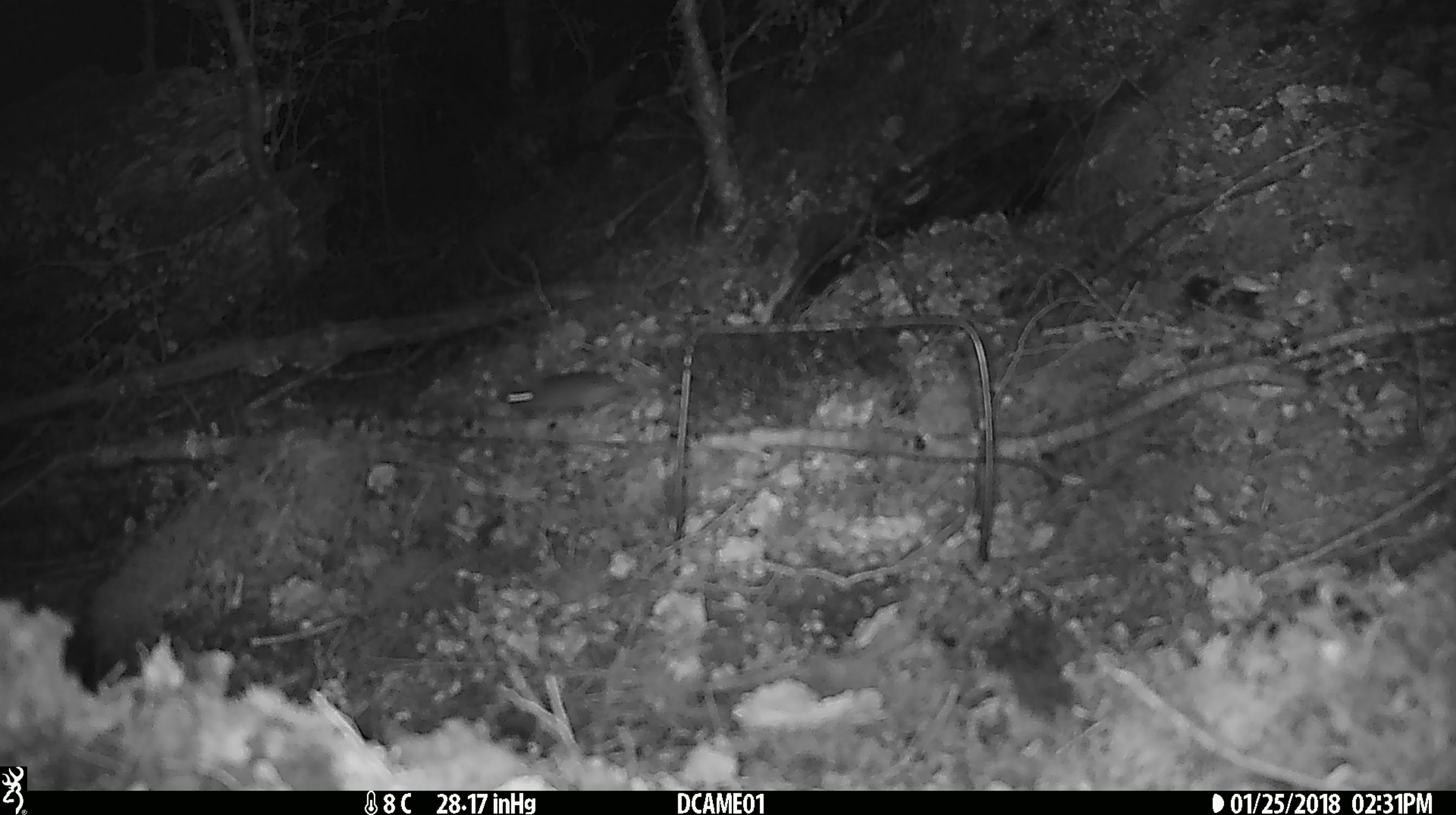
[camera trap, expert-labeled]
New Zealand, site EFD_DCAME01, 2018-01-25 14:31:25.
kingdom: Animalia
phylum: Chordata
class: Mammalia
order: Rodentia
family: Muridae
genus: Mus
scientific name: Mus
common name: mouse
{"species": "mouse (Mus)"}